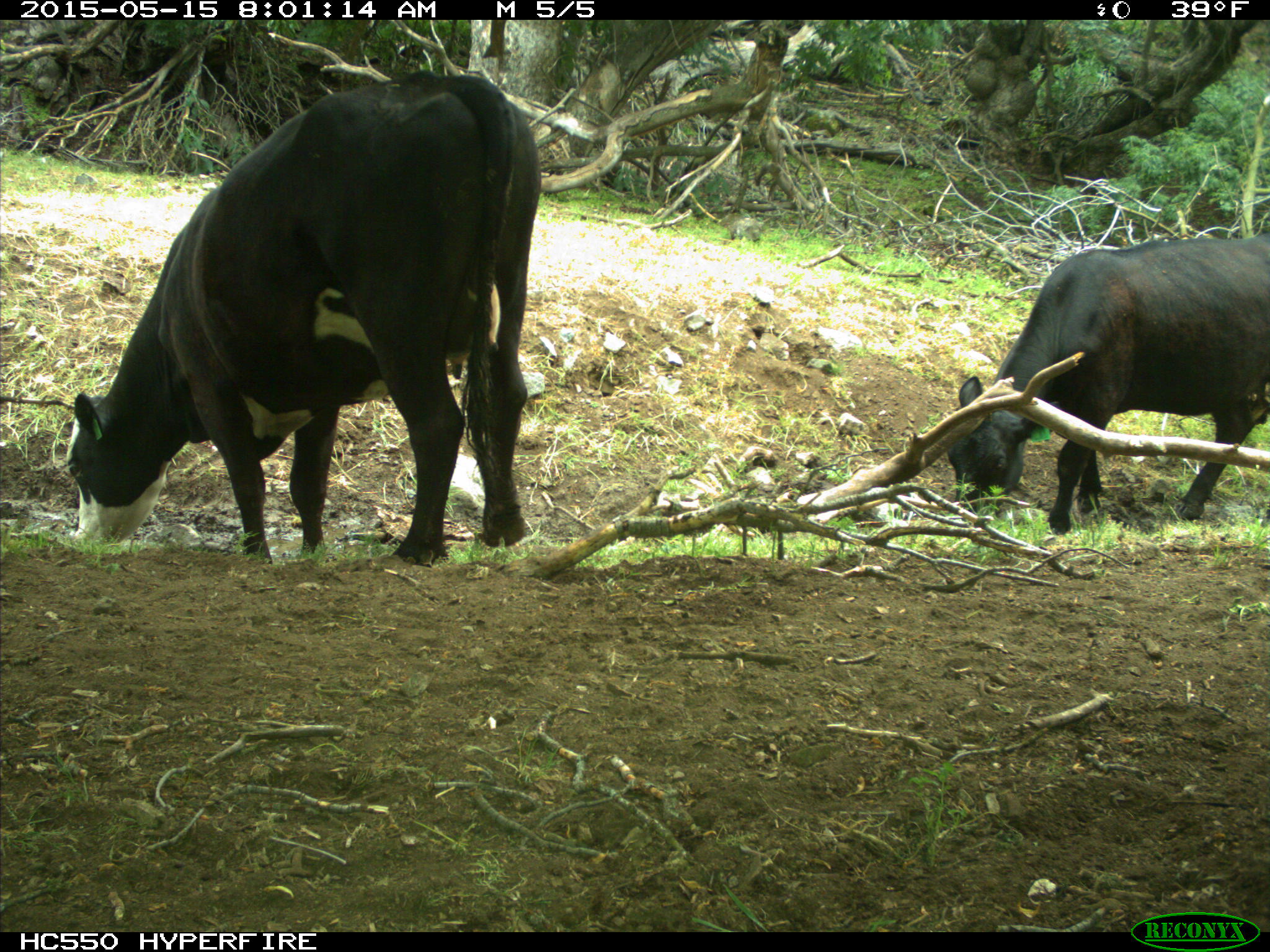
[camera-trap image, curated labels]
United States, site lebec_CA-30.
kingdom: Animalia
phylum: Chordata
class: Mammalia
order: Artiodactyla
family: Bovidae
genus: Bos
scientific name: Bos taurus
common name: domestic cow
Bos taurus (domestic cow).